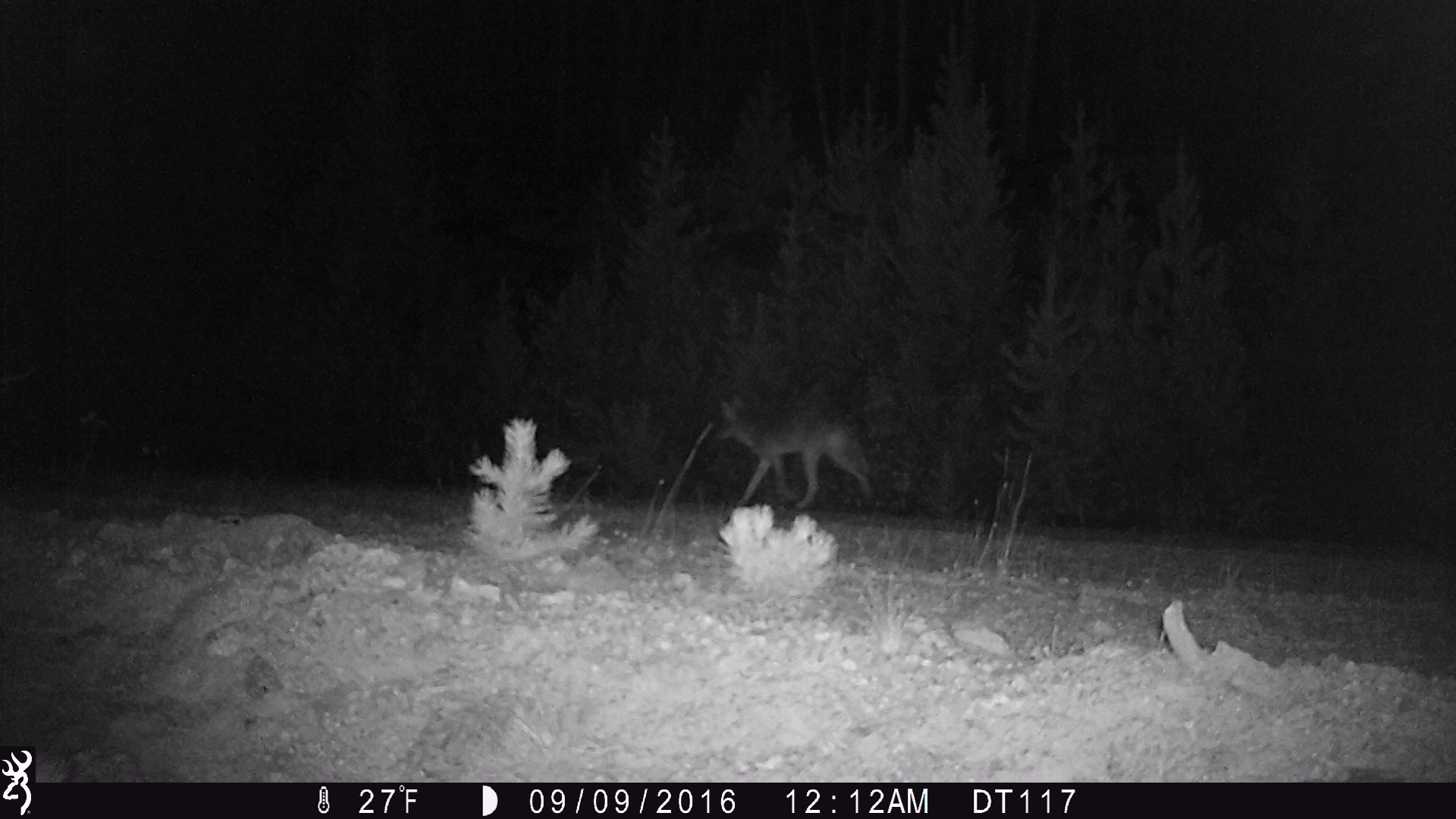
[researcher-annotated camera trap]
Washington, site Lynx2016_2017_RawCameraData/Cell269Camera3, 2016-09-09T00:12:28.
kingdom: Animalia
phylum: Chordata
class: Mammalia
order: Carnivora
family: Canidae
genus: Canis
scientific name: Canis latrans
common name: coyote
Canis latrans (coyote). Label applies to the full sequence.